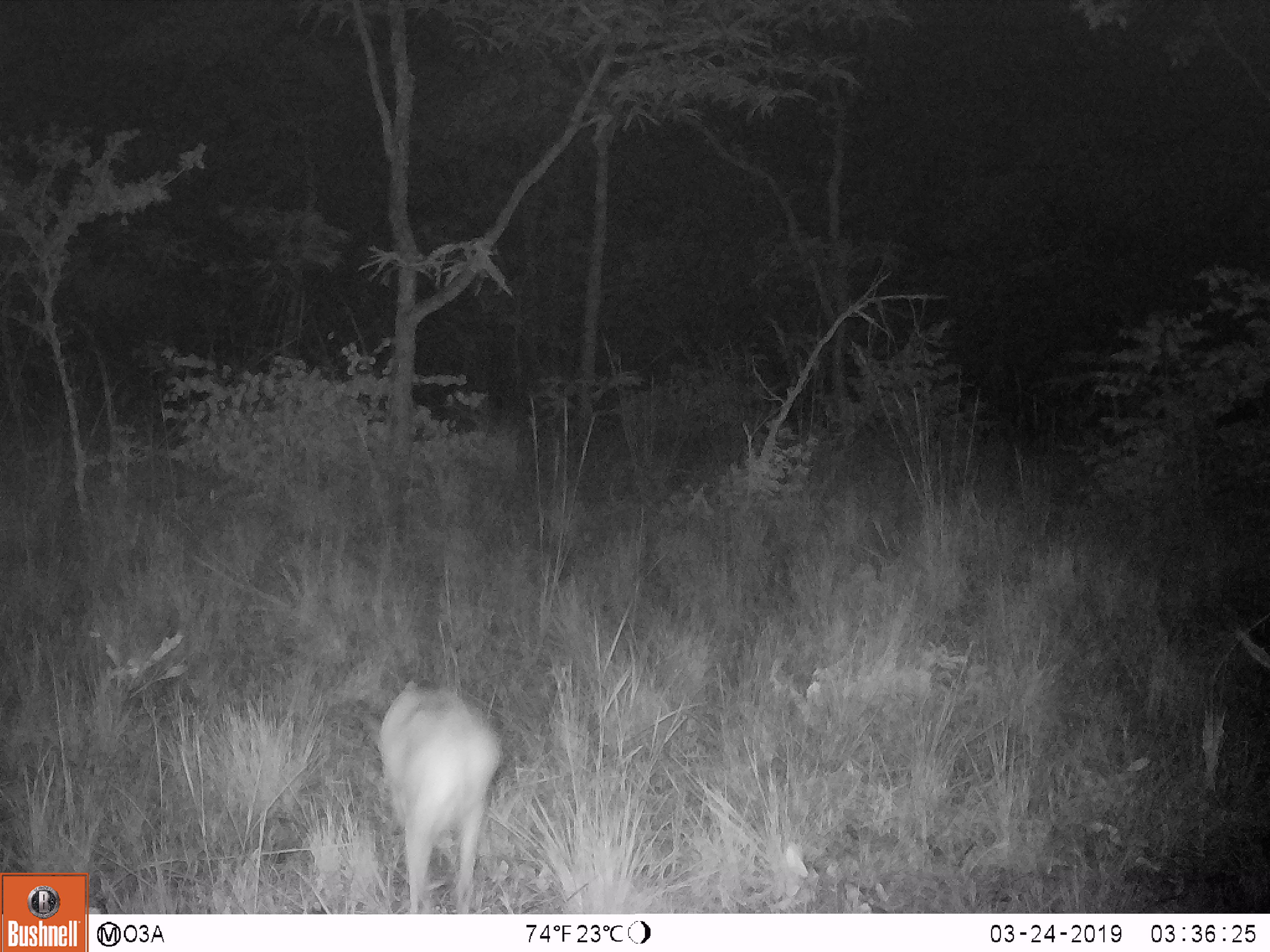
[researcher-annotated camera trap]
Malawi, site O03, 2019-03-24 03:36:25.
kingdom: Animalia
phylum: Chordata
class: Mammalia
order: Artiodactyla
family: Bovidae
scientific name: Antilopinae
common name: small antelope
Small antelope (Antilopinae), count 1.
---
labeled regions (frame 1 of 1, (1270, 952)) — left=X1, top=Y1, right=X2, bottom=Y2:
small antelope: left=356, top=665, right=507, bottom=915